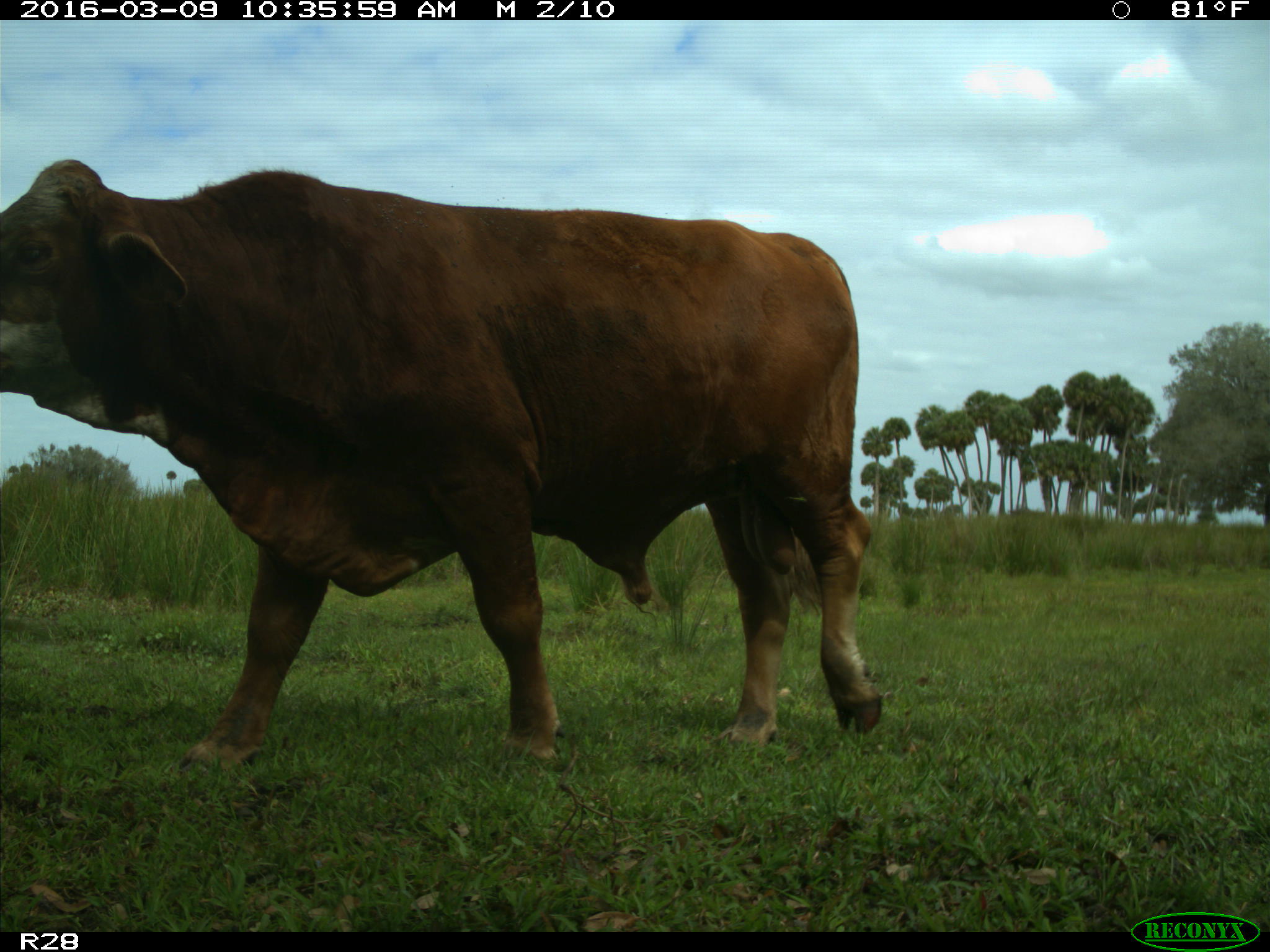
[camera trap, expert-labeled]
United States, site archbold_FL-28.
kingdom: Animalia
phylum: Chordata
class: Mammalia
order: Artiodactyla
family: Bovidae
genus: Bos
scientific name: Bos taurus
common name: domestic cow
Bos taurus (domestic cow).